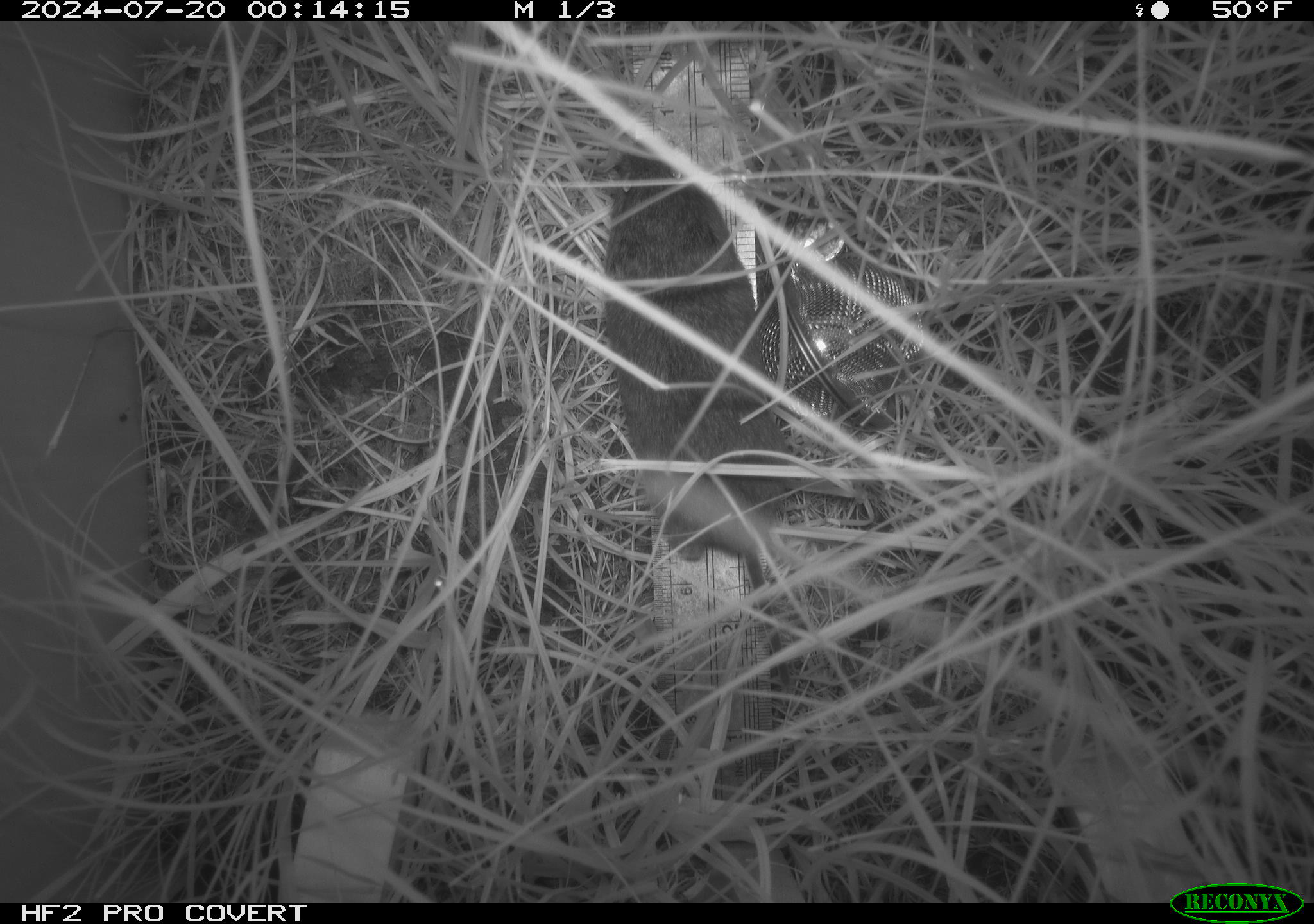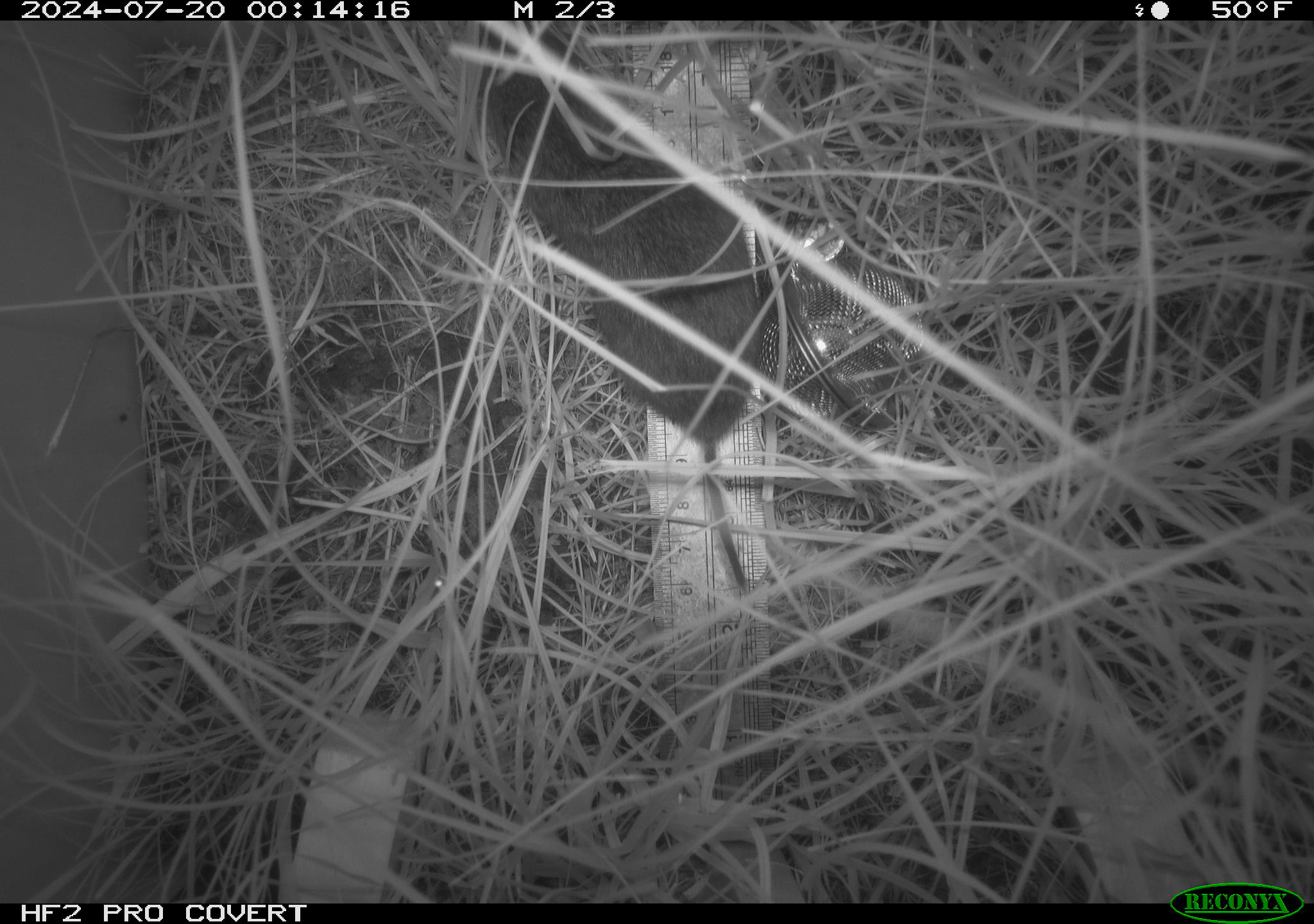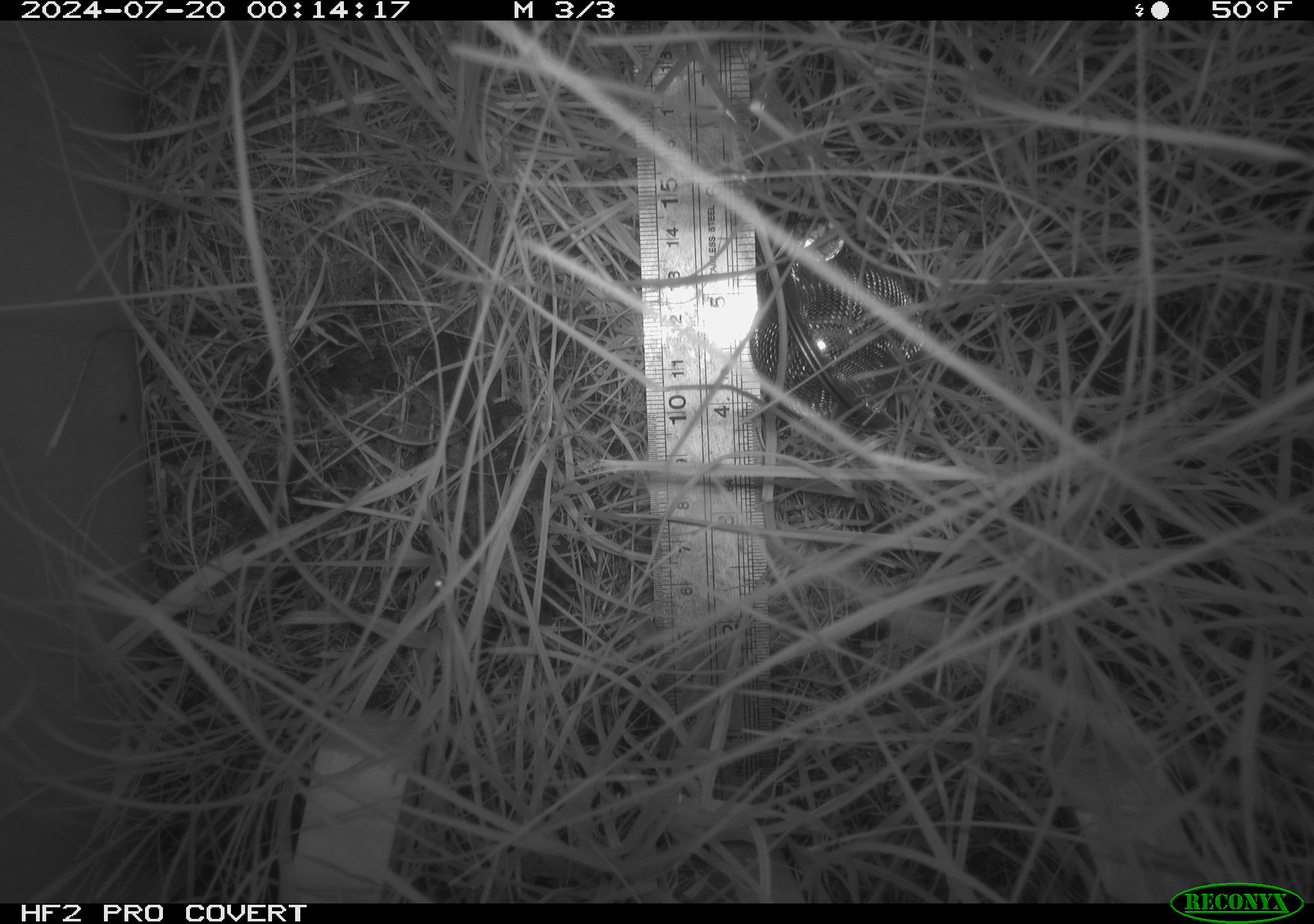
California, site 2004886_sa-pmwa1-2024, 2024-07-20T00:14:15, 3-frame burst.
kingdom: Animalia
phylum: Chordata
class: Mammalia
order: Rodentia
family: Cricetidae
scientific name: Arvicolinae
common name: voles, lemmings, and muskrats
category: arvicolinae subfamily